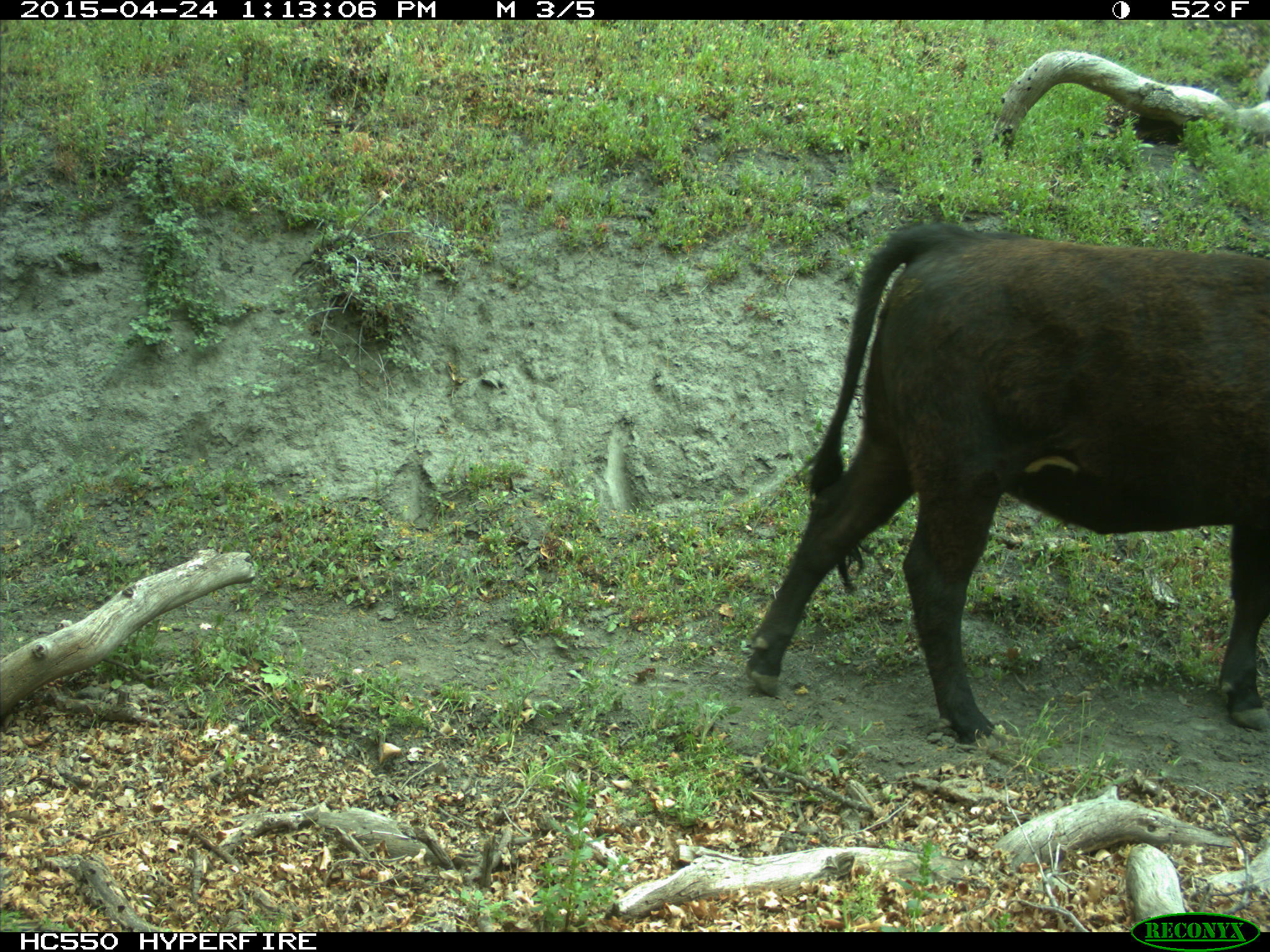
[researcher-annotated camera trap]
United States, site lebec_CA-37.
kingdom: Animalia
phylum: Chordata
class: Mammalia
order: Artiodactyla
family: Bovidae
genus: Bos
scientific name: Bos taurus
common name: domestic cow